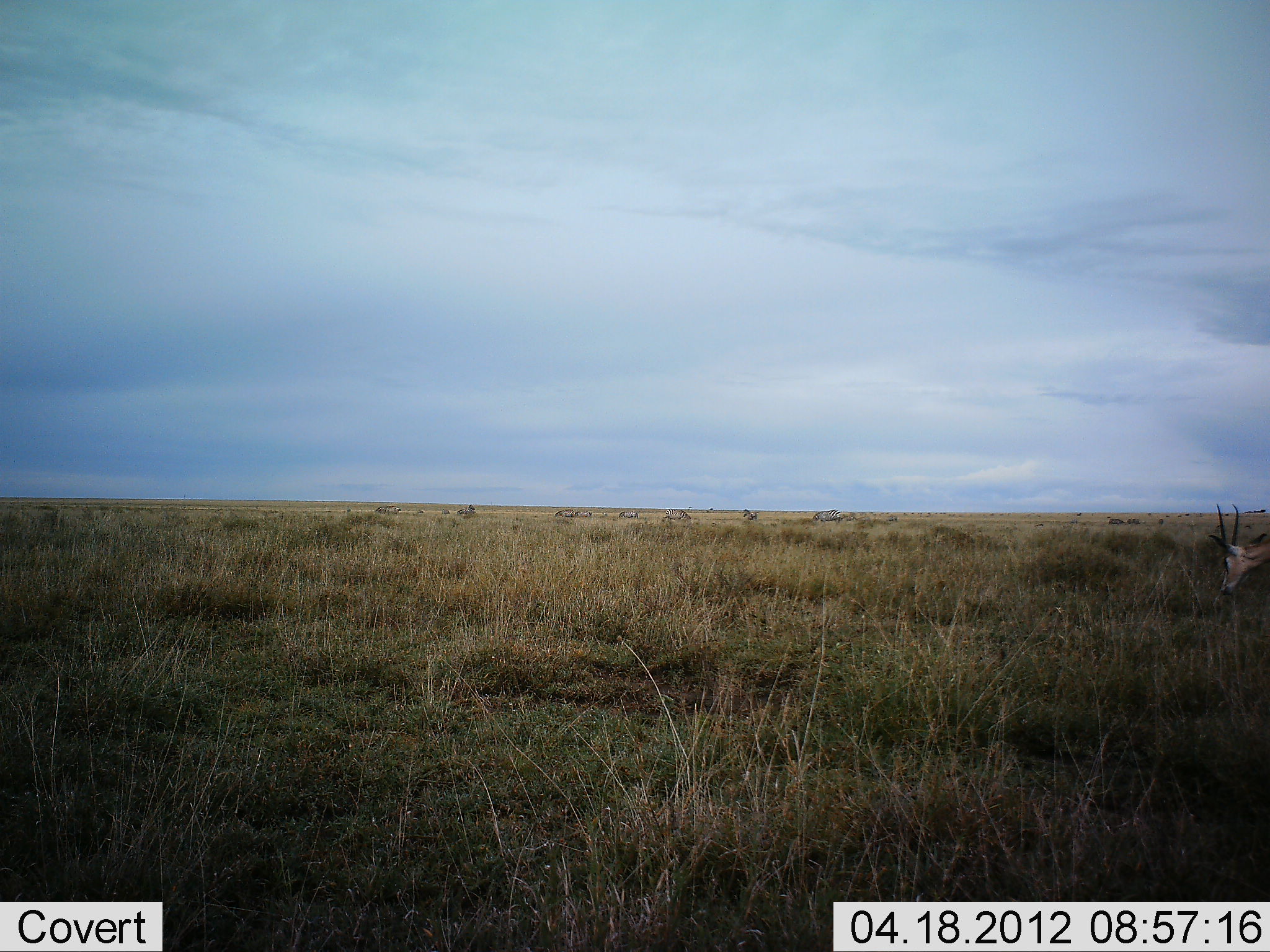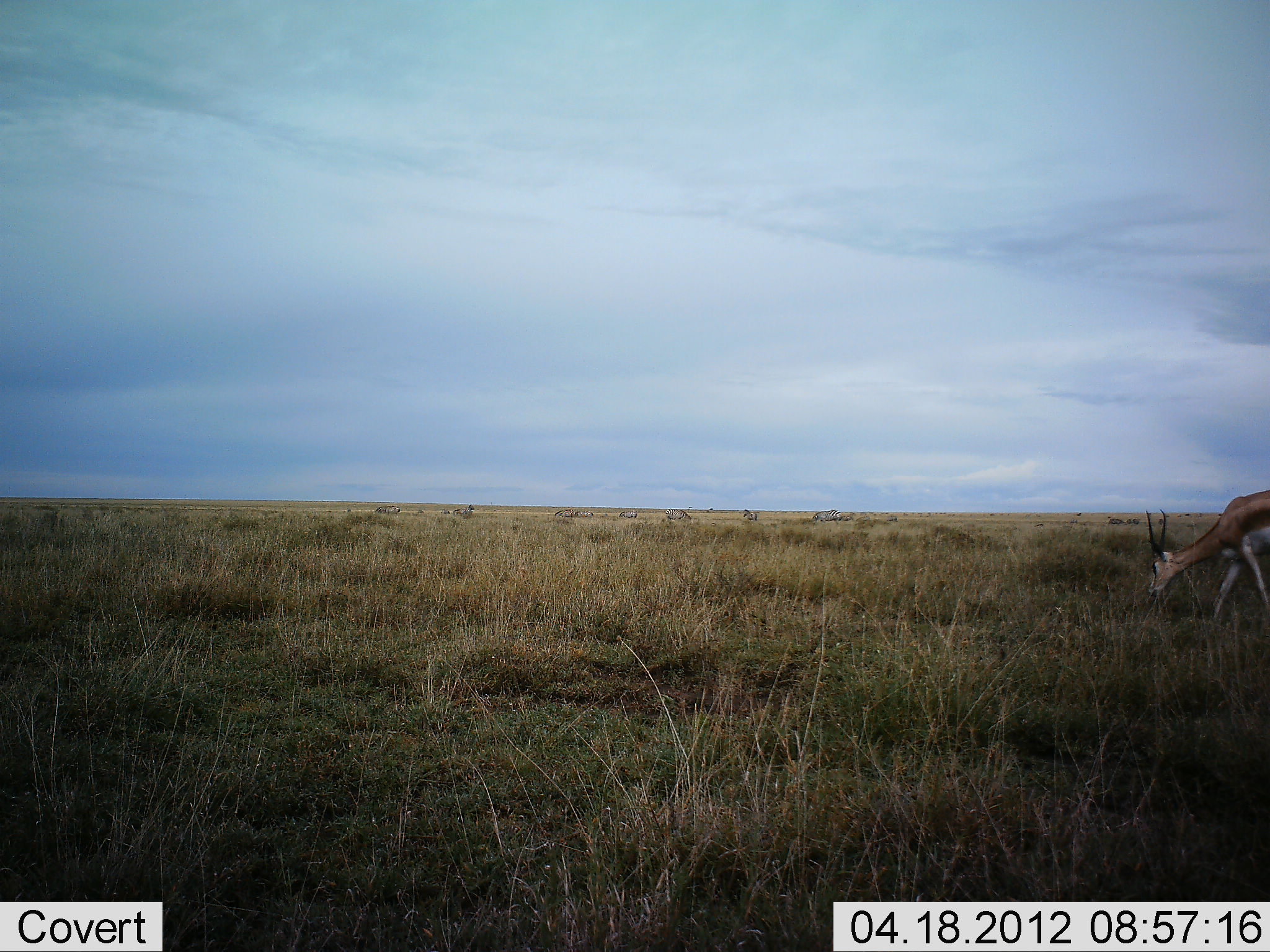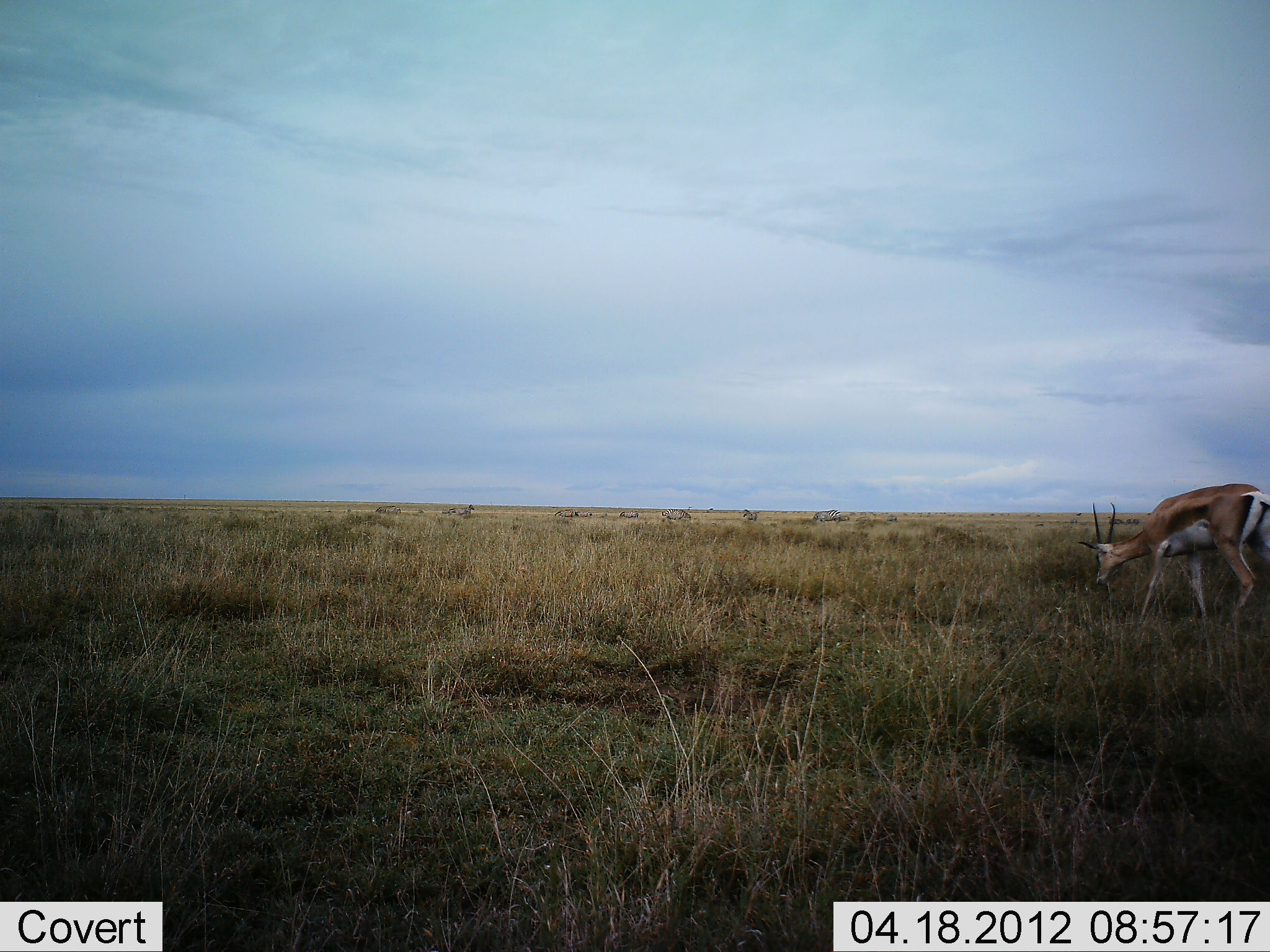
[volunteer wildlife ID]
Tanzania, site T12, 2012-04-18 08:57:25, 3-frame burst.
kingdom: Animalia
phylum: Chordata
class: Mammalia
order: Artiodactyla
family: Bovidae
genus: Eudorcas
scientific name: Eudorcas thomsonii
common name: thomson's gazelle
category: gazellethomsons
Gazellethomsons (thomson's gazelle) (Eudorcas thomsonii), count 1. Behavior (volunteer vote fractions): standing 13%, resting 0%, moving 60%, interacting 0%. Young present (vote fraction): 0%. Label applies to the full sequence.